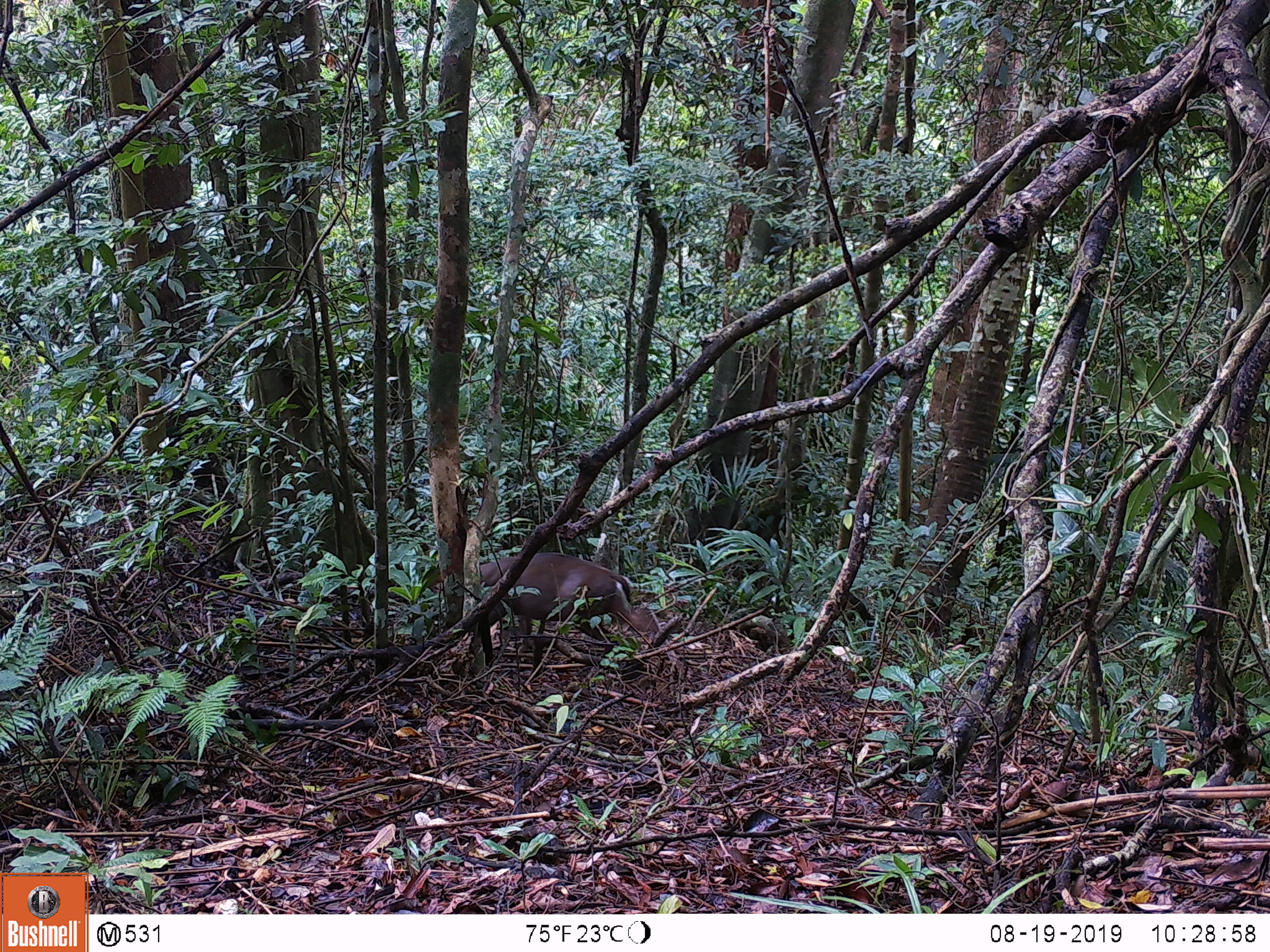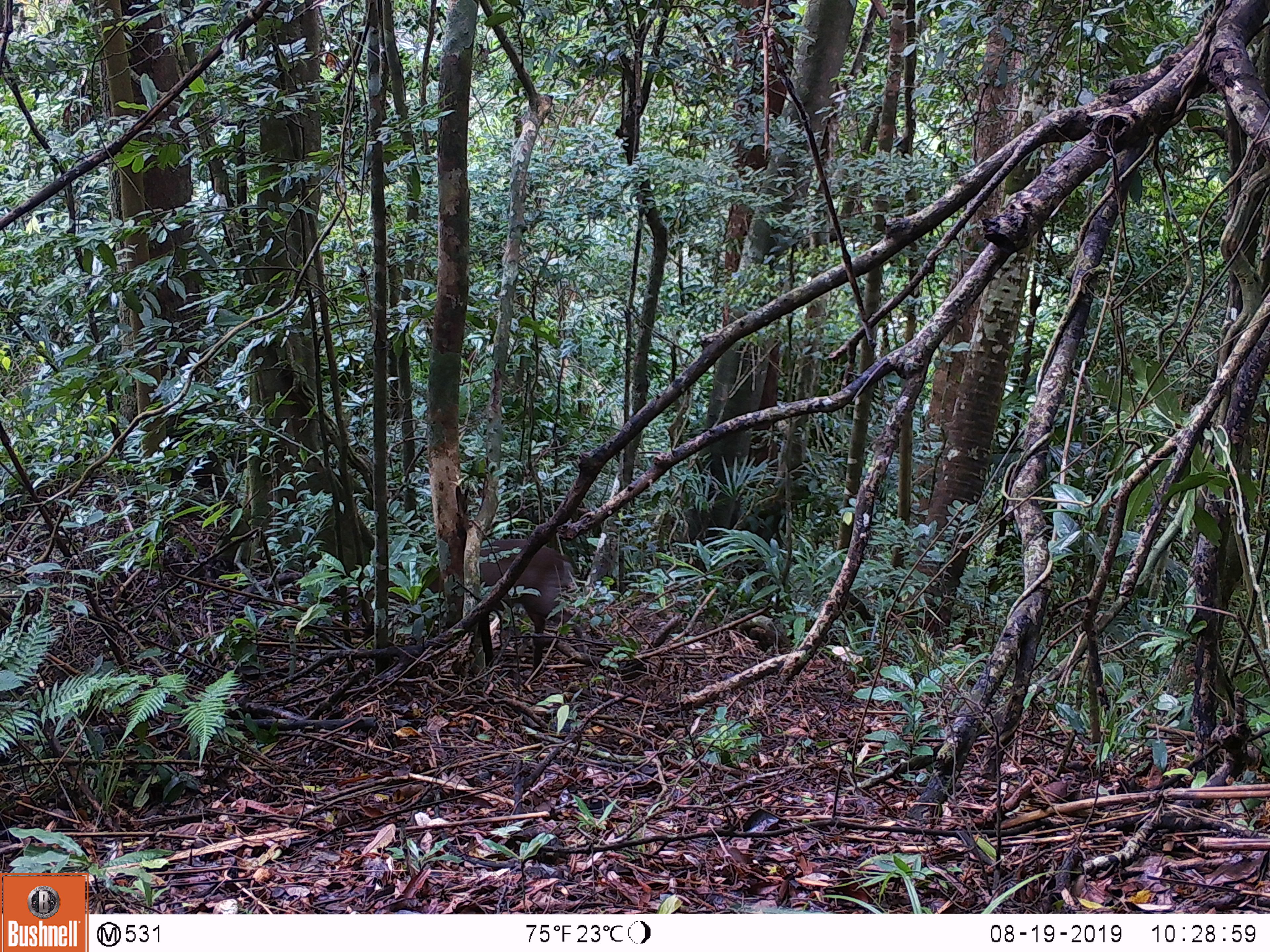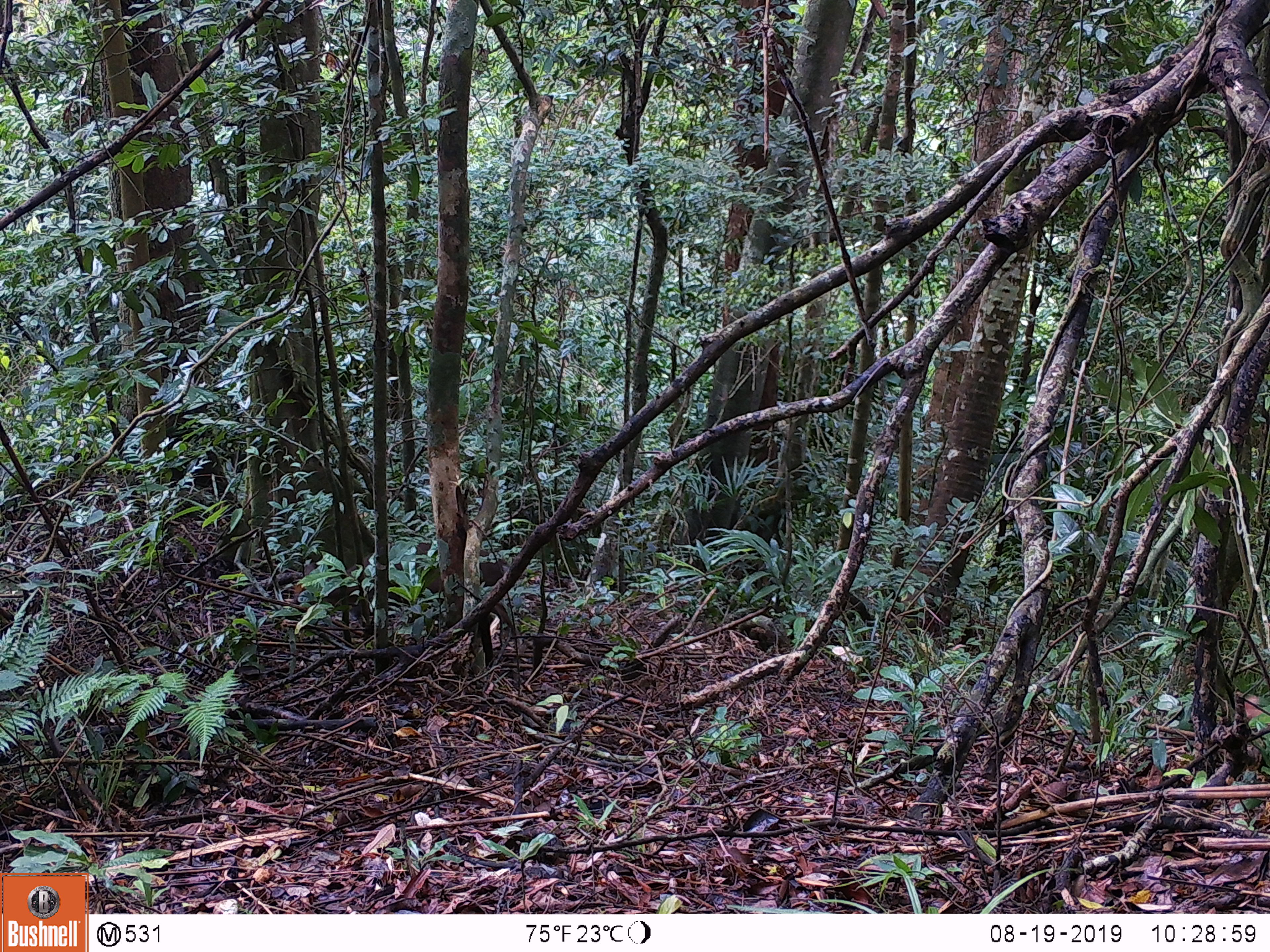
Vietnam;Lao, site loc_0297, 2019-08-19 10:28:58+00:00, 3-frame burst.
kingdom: Animalia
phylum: Chordata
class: Mammalia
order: Artiodactyla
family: Cervidae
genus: Muntiacus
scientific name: Muntiacus rooseveltorum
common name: roosevelt's muntjac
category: roosevelts muntjac group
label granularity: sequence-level